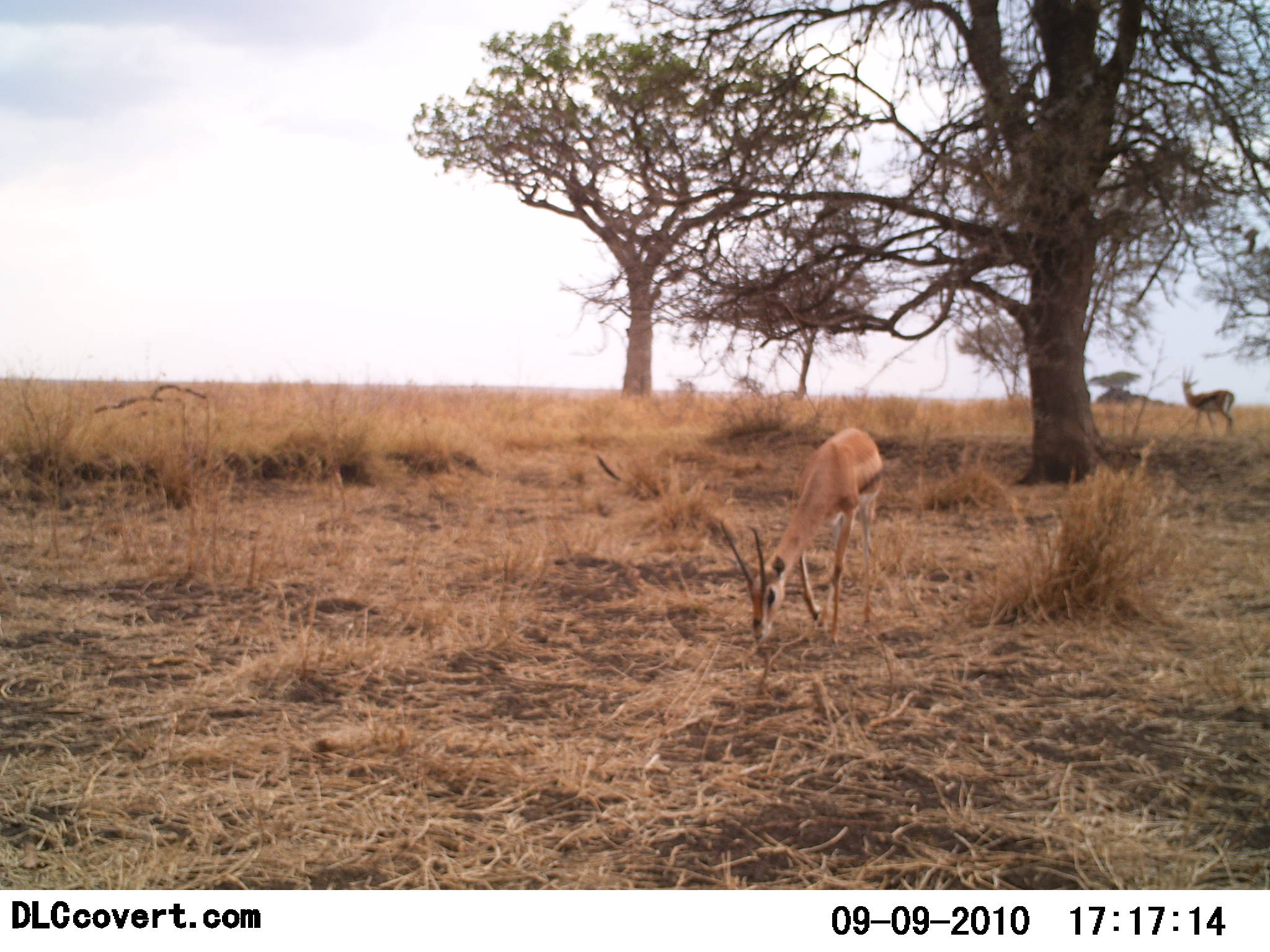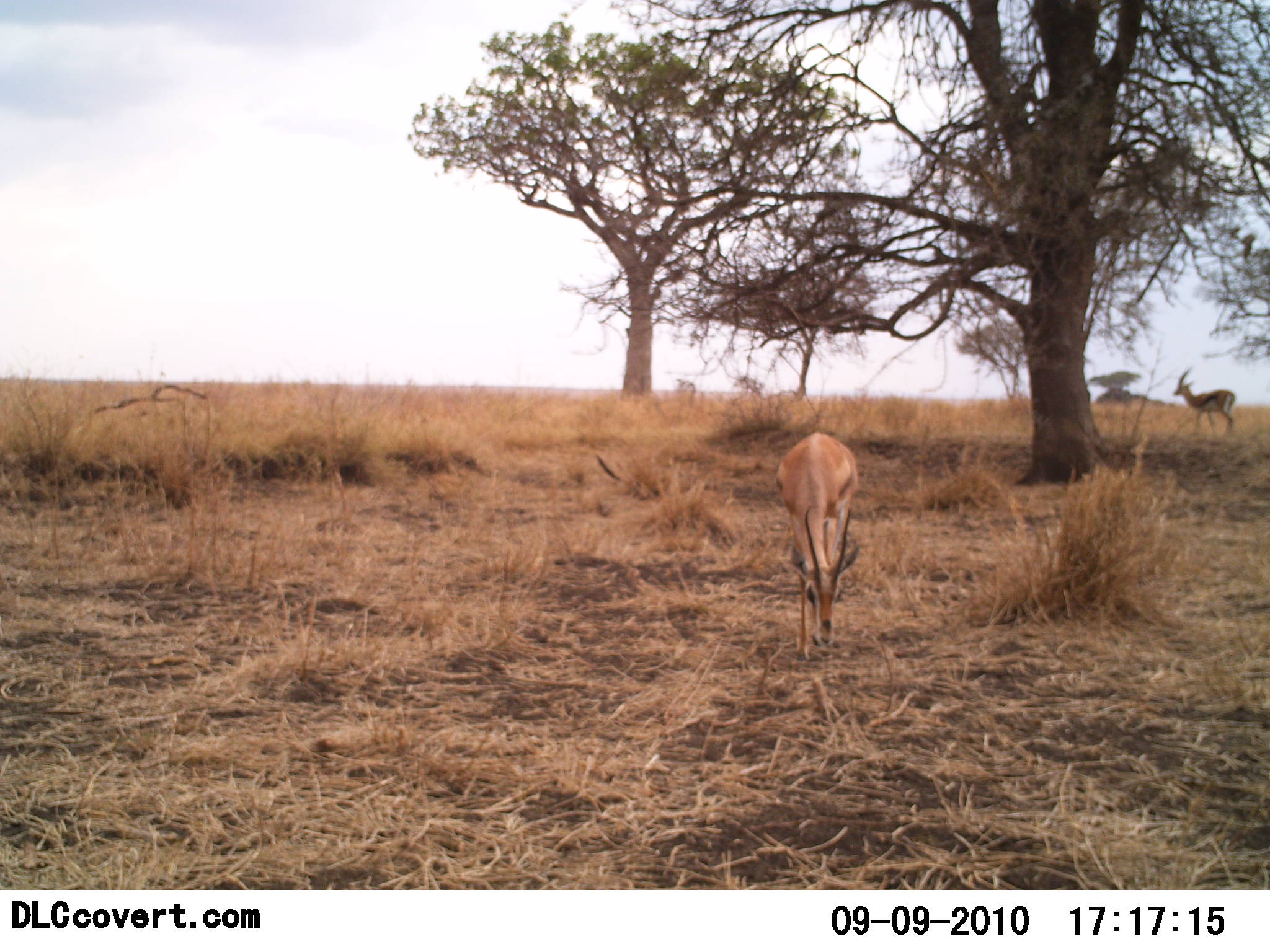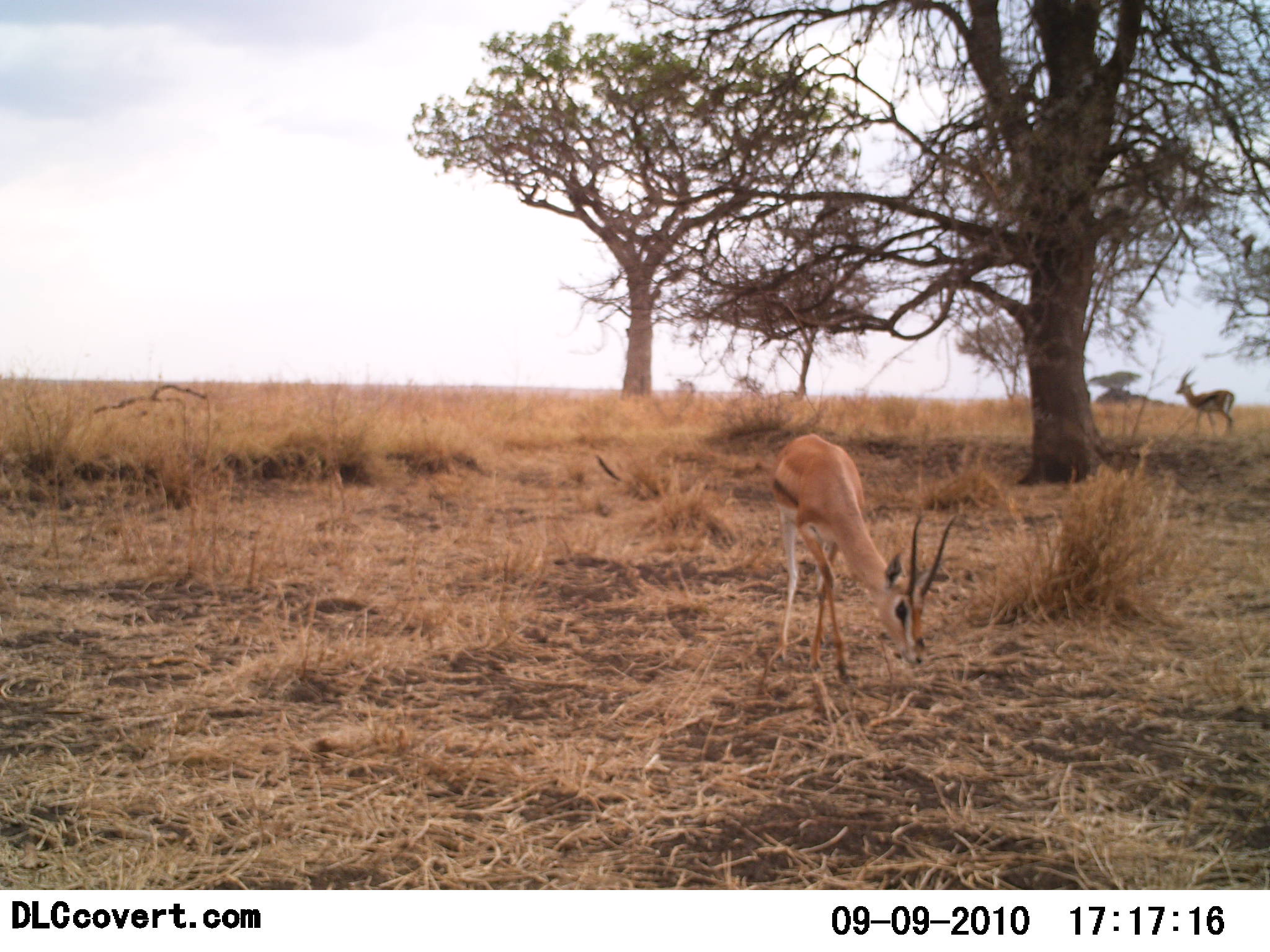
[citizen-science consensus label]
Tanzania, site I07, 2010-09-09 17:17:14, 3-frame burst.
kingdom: Animalia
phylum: Chordata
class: Mammalia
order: Artiodactyla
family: Bovidae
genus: Eudorcas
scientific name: Eudorcas thomsonii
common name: thomson's gazelle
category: gazellethomsons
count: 2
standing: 75%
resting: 0%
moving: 33%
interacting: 0%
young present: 0%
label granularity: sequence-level